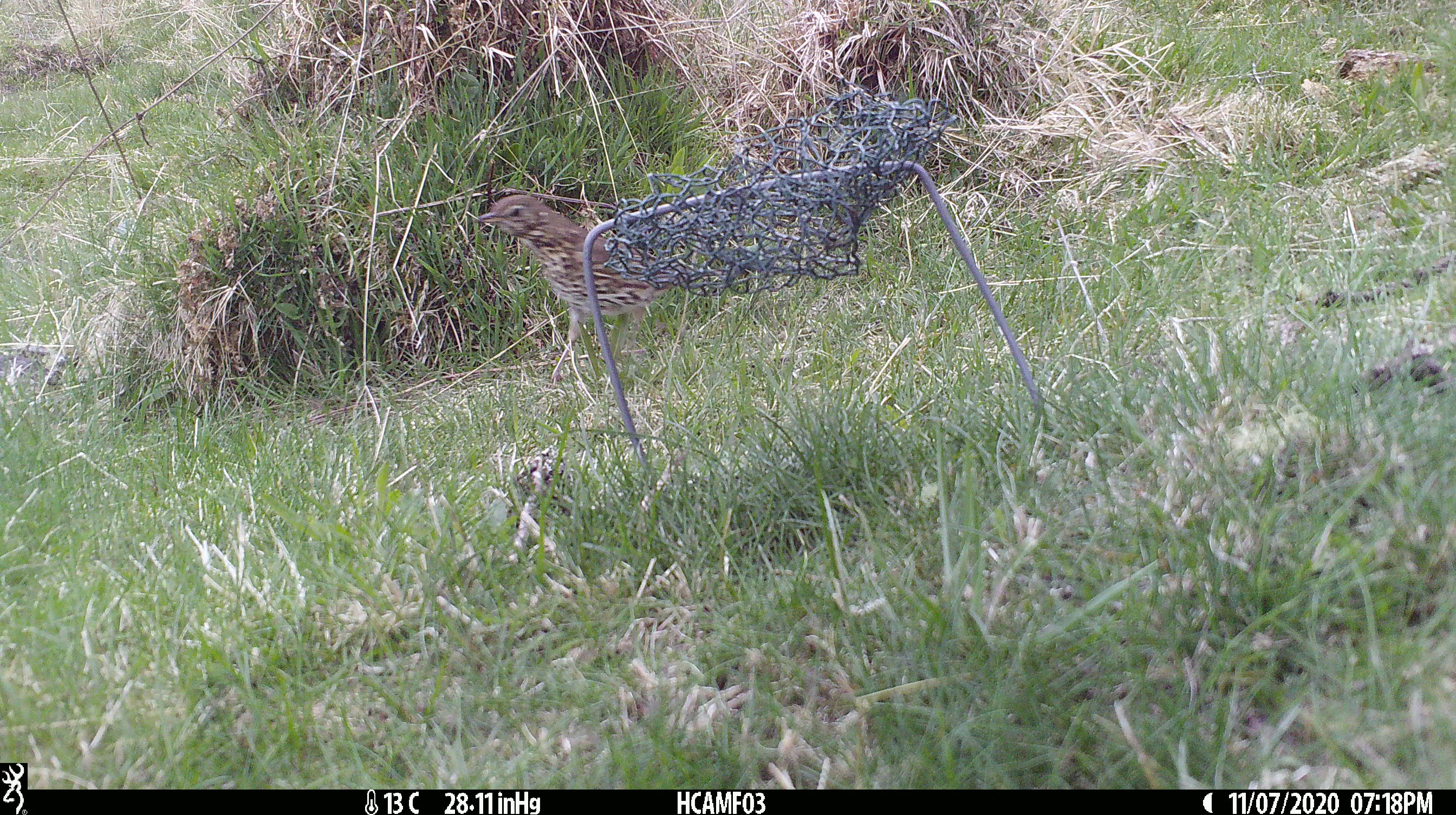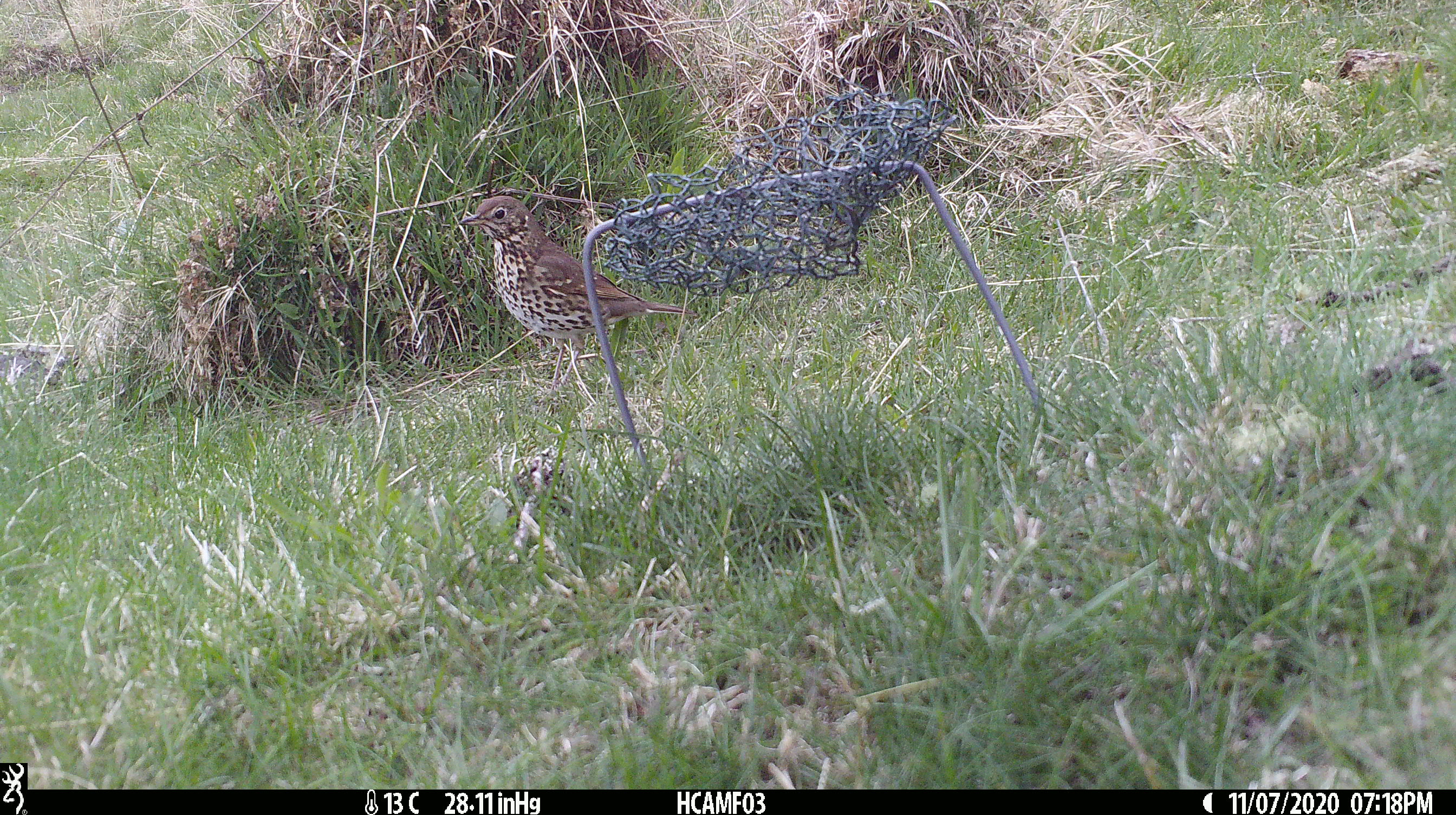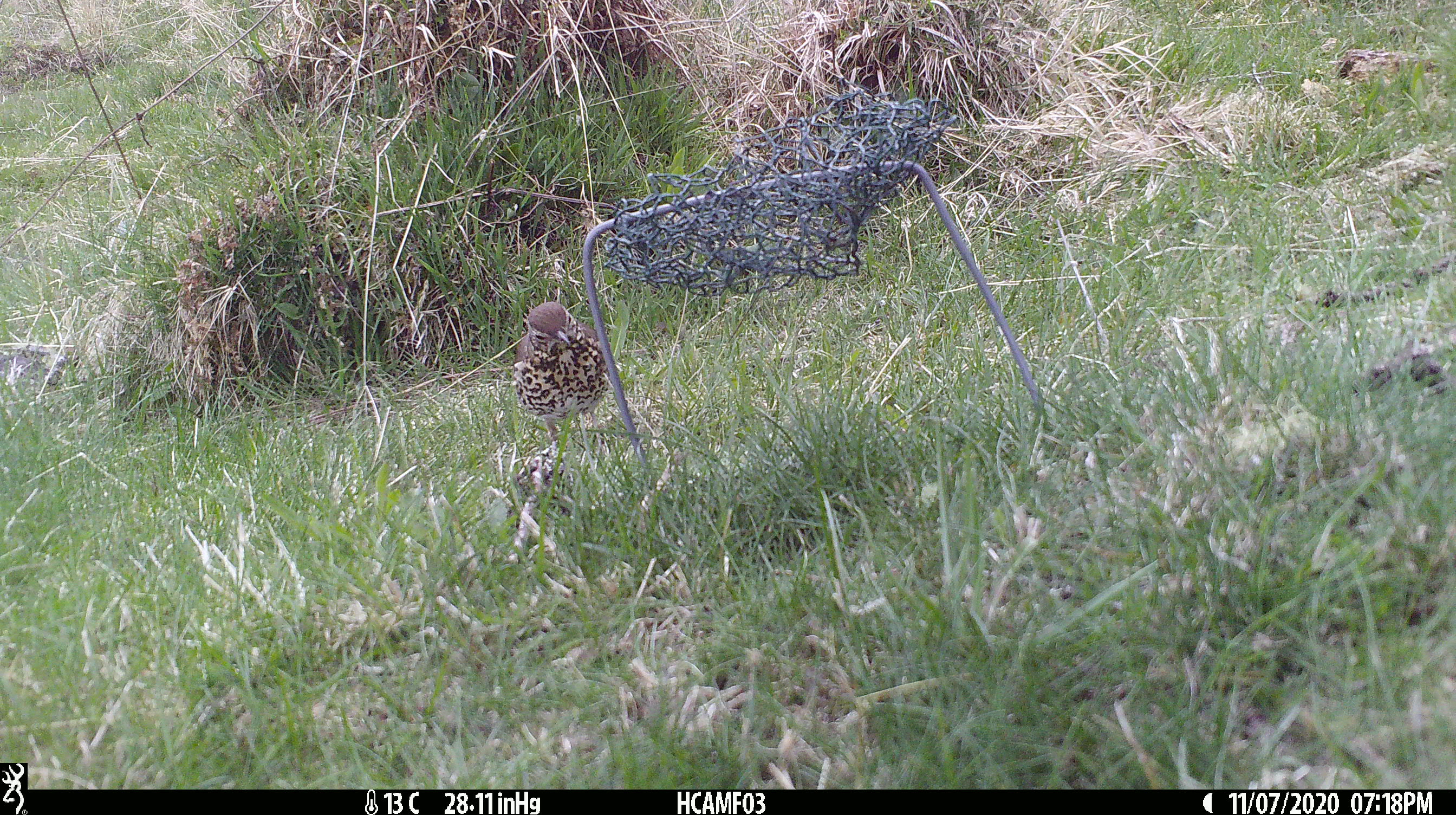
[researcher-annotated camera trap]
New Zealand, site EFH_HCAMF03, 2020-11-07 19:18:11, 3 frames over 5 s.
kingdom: Animalia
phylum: Chordata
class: Aves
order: Passeriformes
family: Turdidae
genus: Turdus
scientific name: Turdus philomelos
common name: song thrush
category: thrush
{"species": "thrush (song thrush) (Turdus philomelos)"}